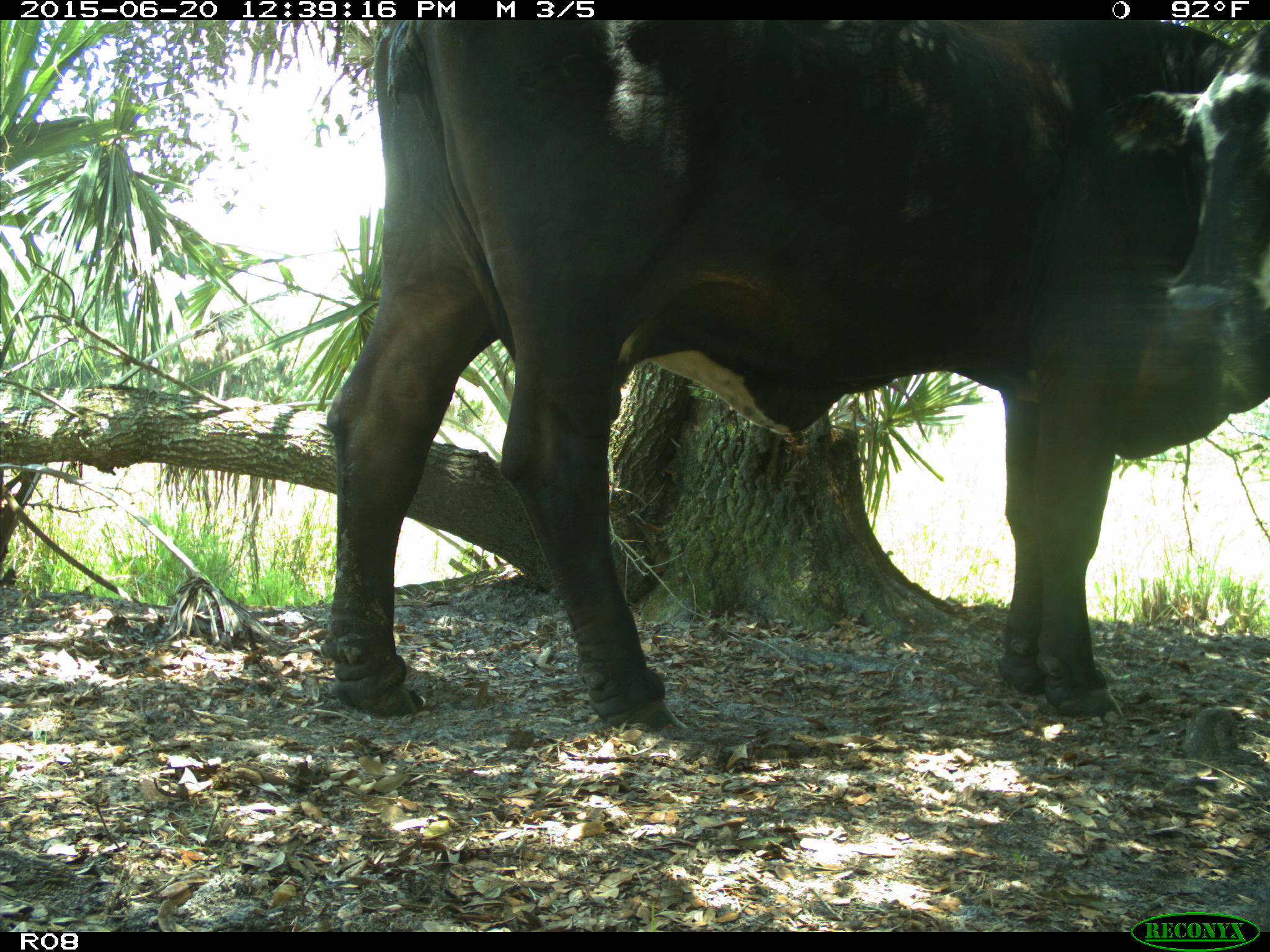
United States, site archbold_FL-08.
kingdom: Animalia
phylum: Chordata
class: Mammalia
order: Artiodactyla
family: Bovidae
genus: Bos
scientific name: Bos taurus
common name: domestic cow